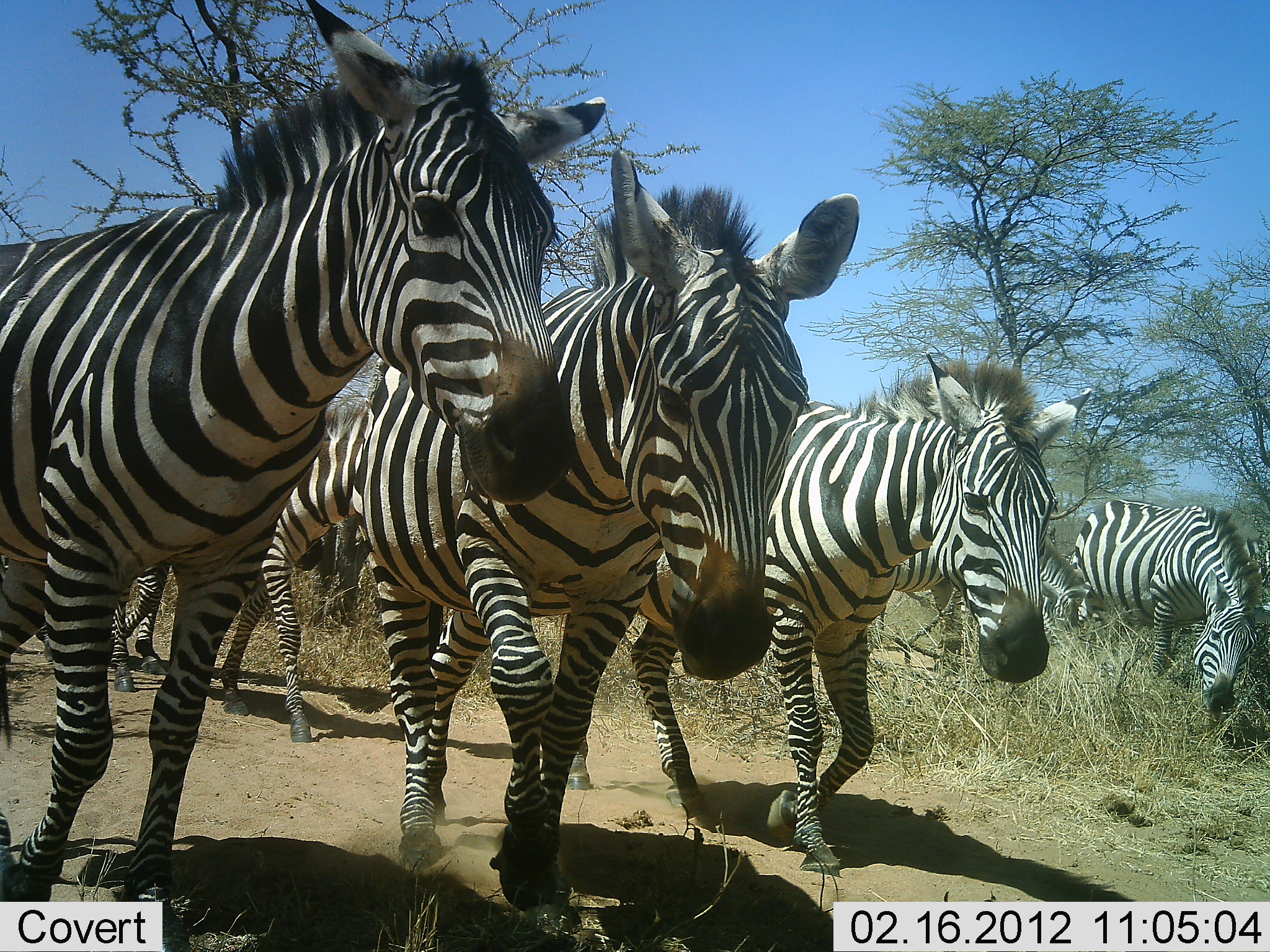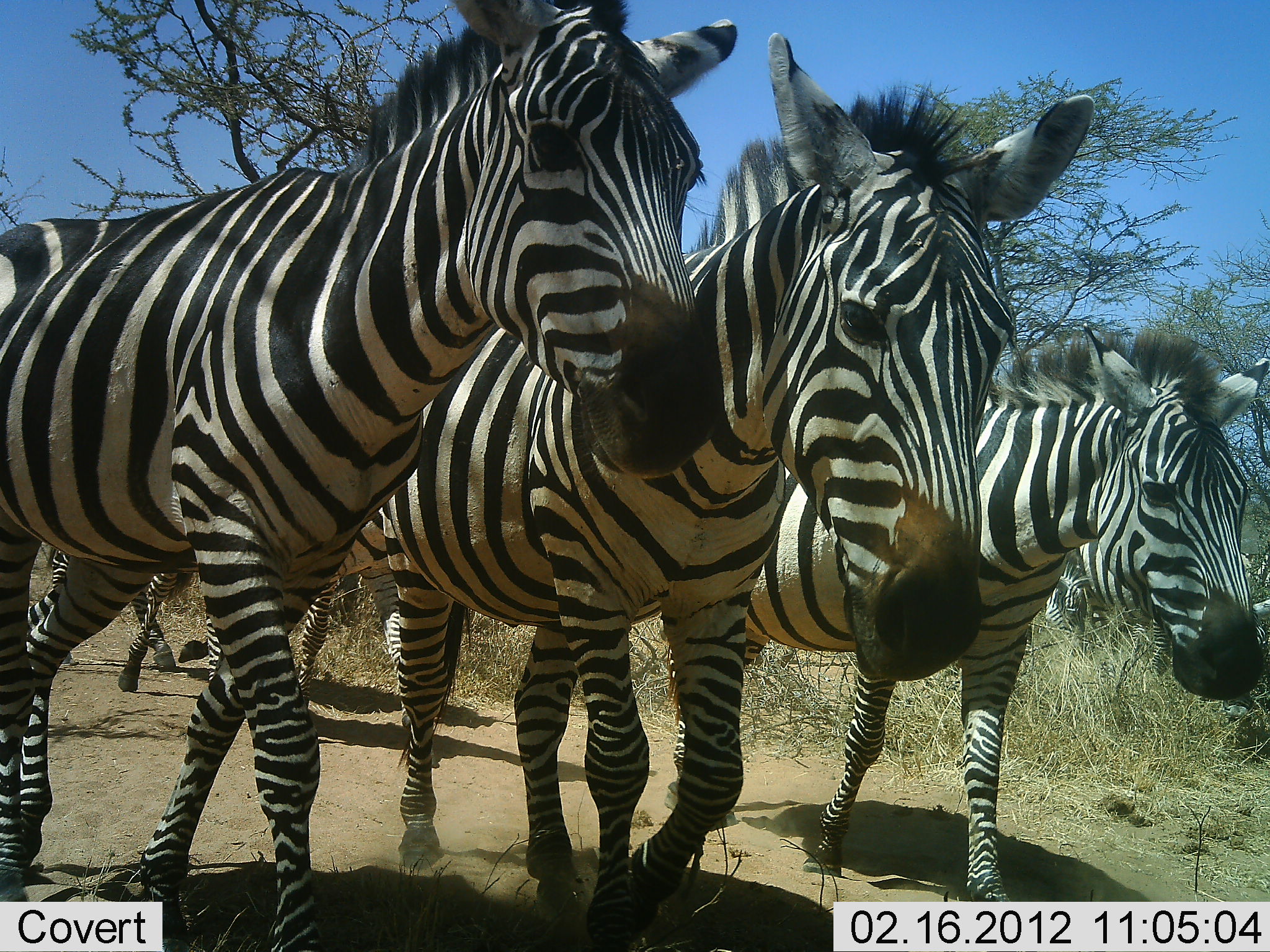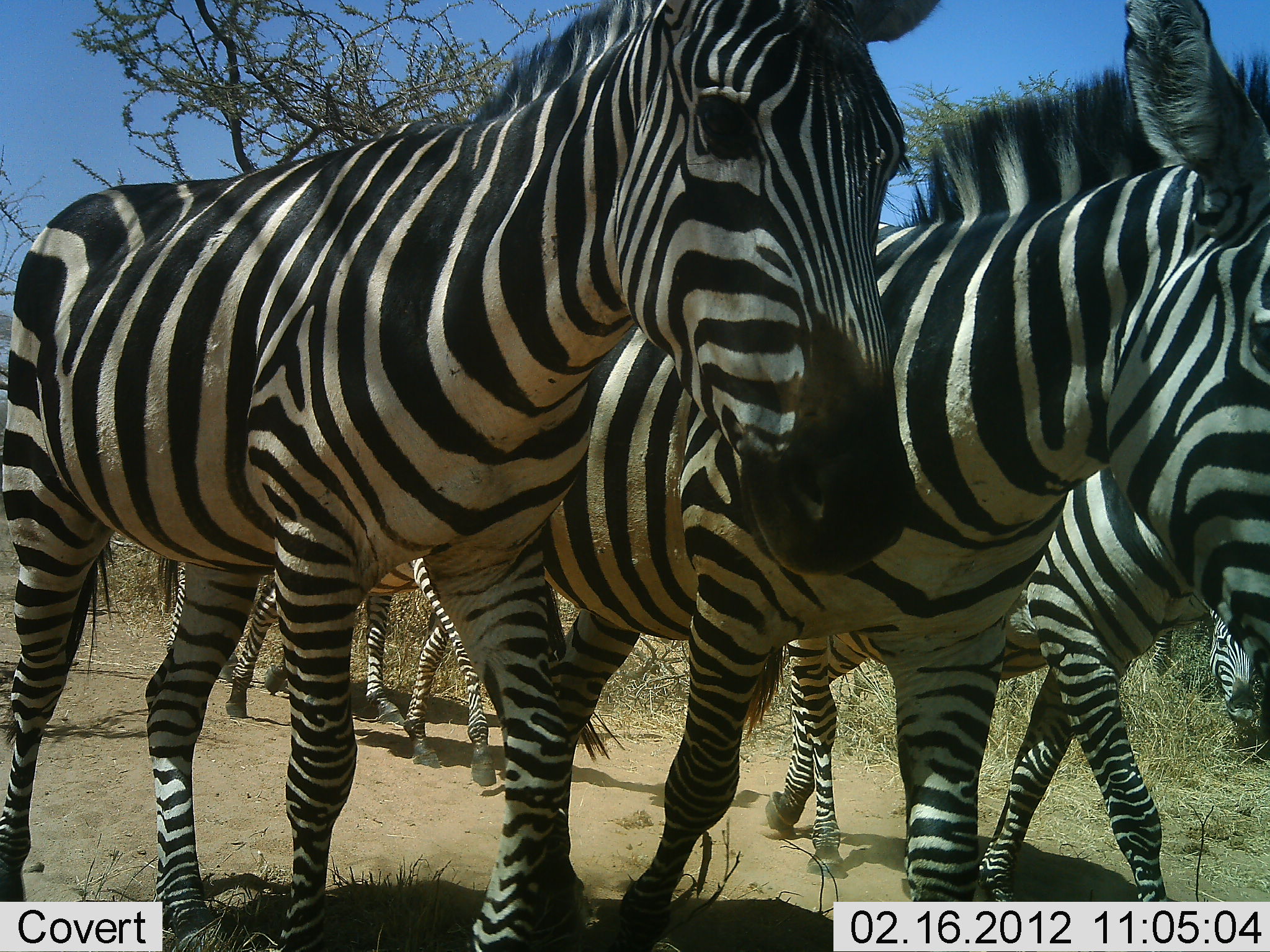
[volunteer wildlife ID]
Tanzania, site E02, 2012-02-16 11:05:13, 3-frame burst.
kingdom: Animalia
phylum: Chordata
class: Mammalia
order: Perissodactyla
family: Equidae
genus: Equus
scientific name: Equus quagga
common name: plains zebra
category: zebra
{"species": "zebra (plains zebra) (Equus quagga)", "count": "7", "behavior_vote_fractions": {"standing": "24%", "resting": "0%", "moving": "100%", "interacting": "4%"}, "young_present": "0%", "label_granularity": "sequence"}